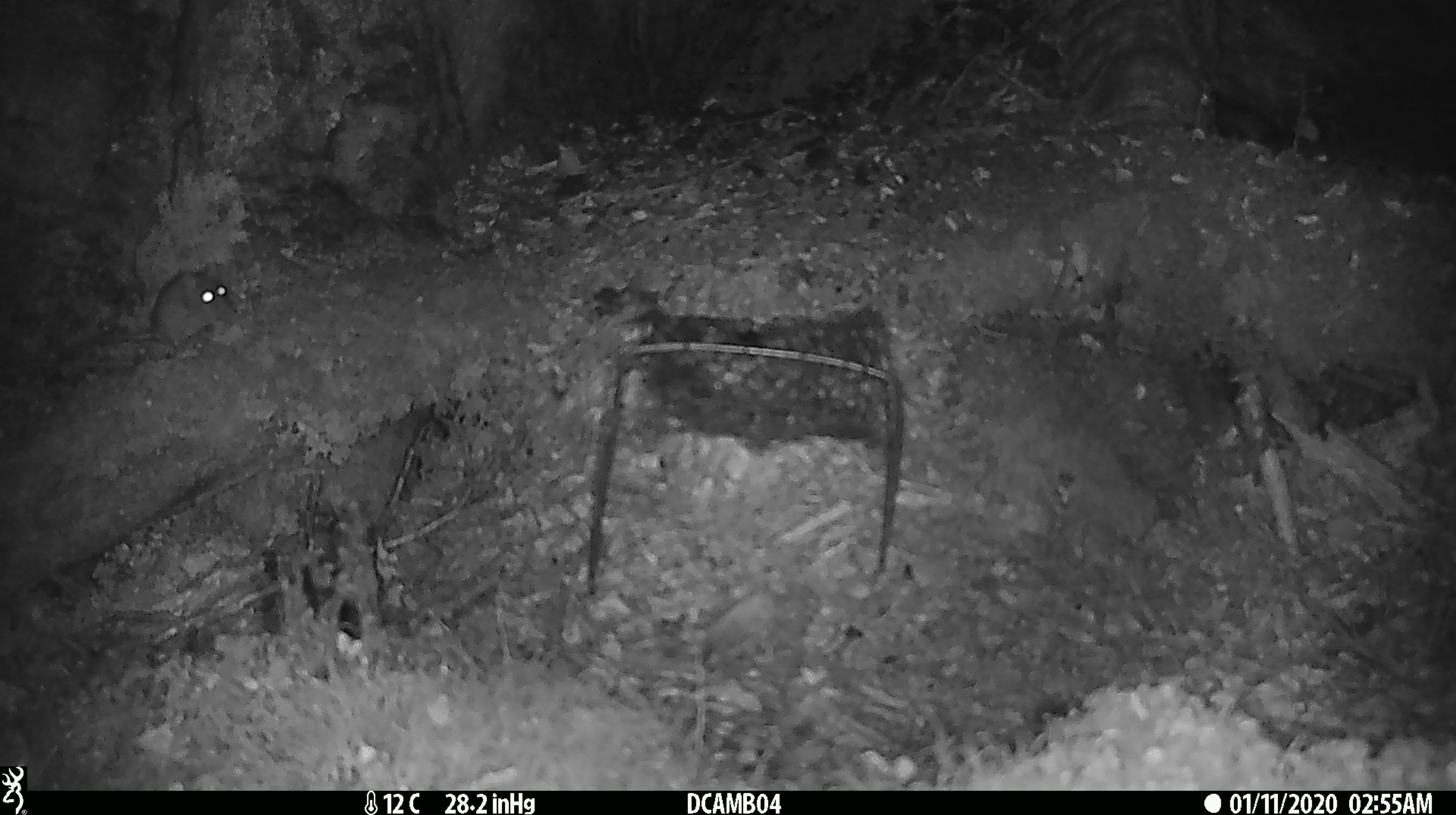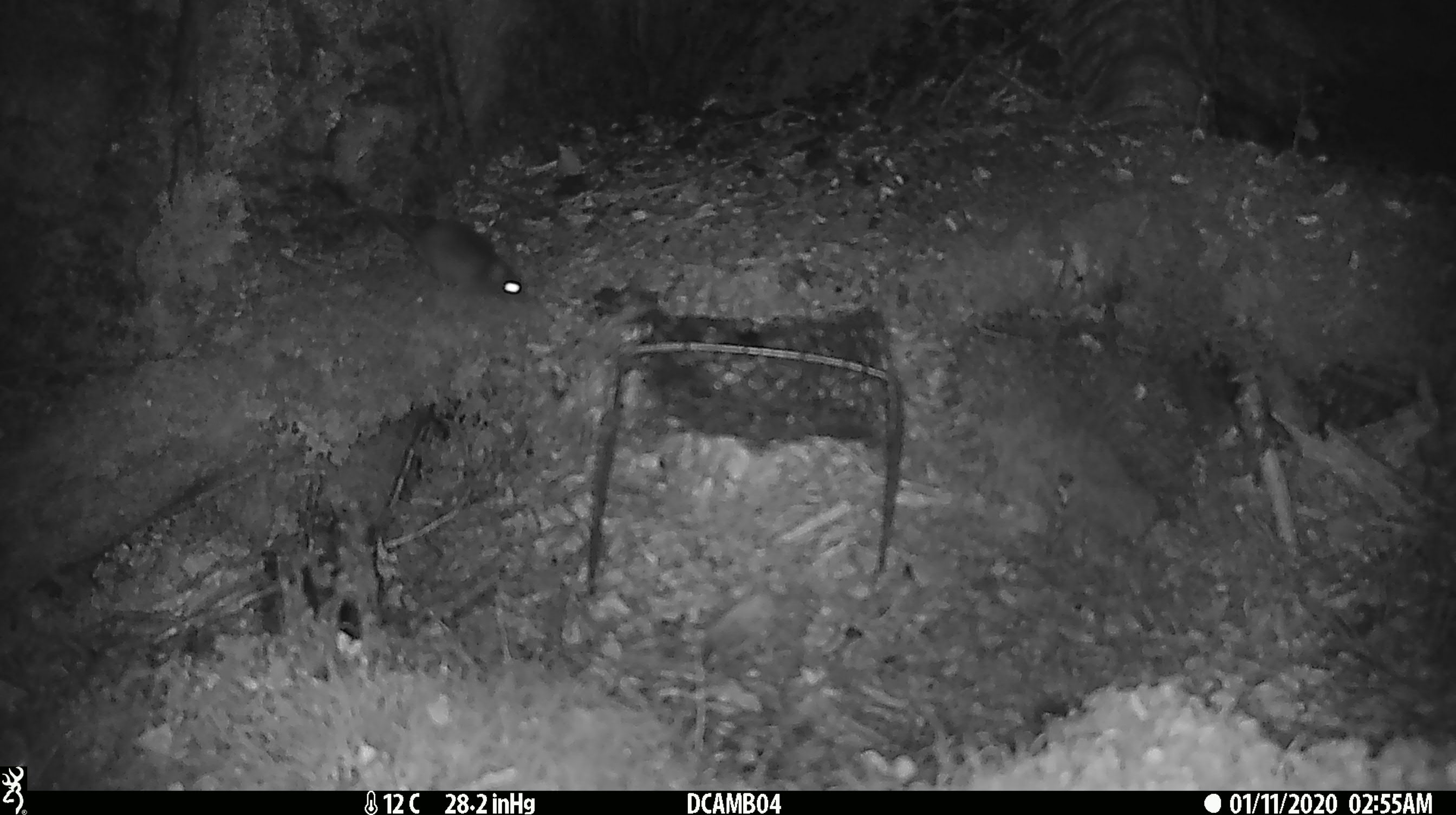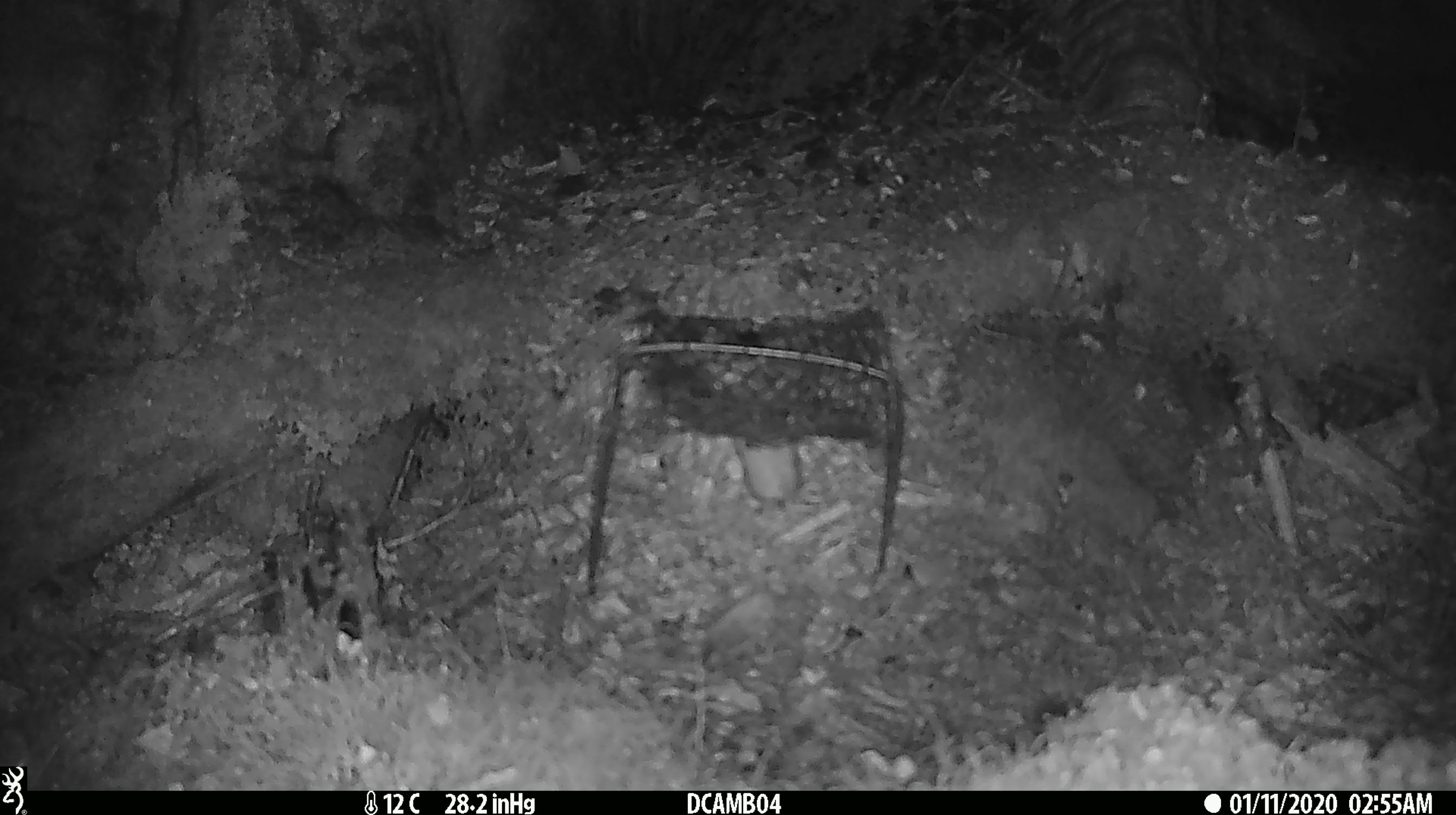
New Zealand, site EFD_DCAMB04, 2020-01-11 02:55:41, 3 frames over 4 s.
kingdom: Animalia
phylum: Chordata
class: Mammalia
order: Rodentia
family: Muridae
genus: Mus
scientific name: Mus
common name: mouse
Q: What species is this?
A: Mouse (Mus).